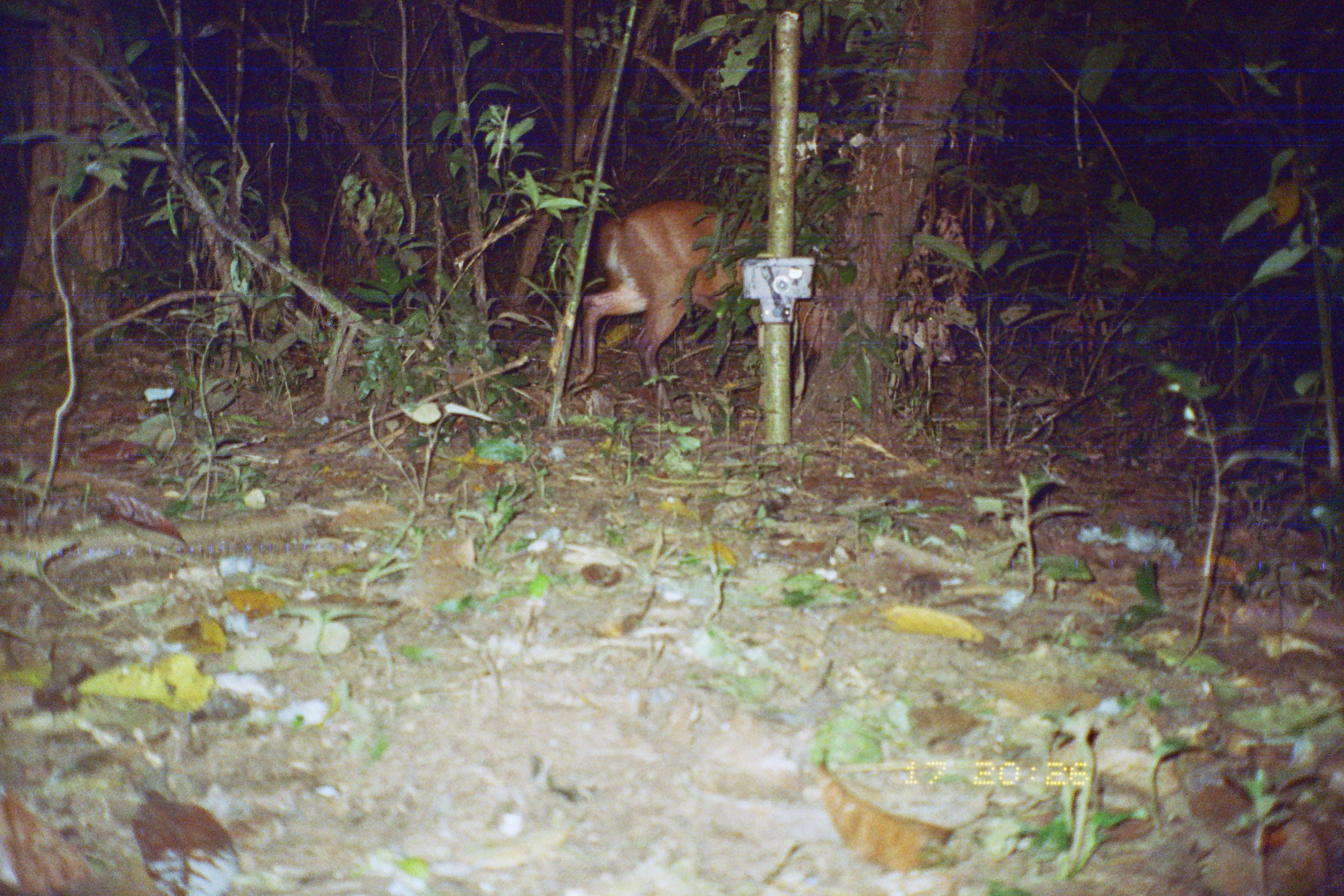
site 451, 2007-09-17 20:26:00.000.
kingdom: Animalia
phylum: Chordata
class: Mammalia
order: Artiodactyla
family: Cervidae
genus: Mazama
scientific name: Mazama americana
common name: red brocket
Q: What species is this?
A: Mazama americana (red brocket).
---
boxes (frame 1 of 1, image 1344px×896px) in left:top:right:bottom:
mazama americana: 572:199:960:421